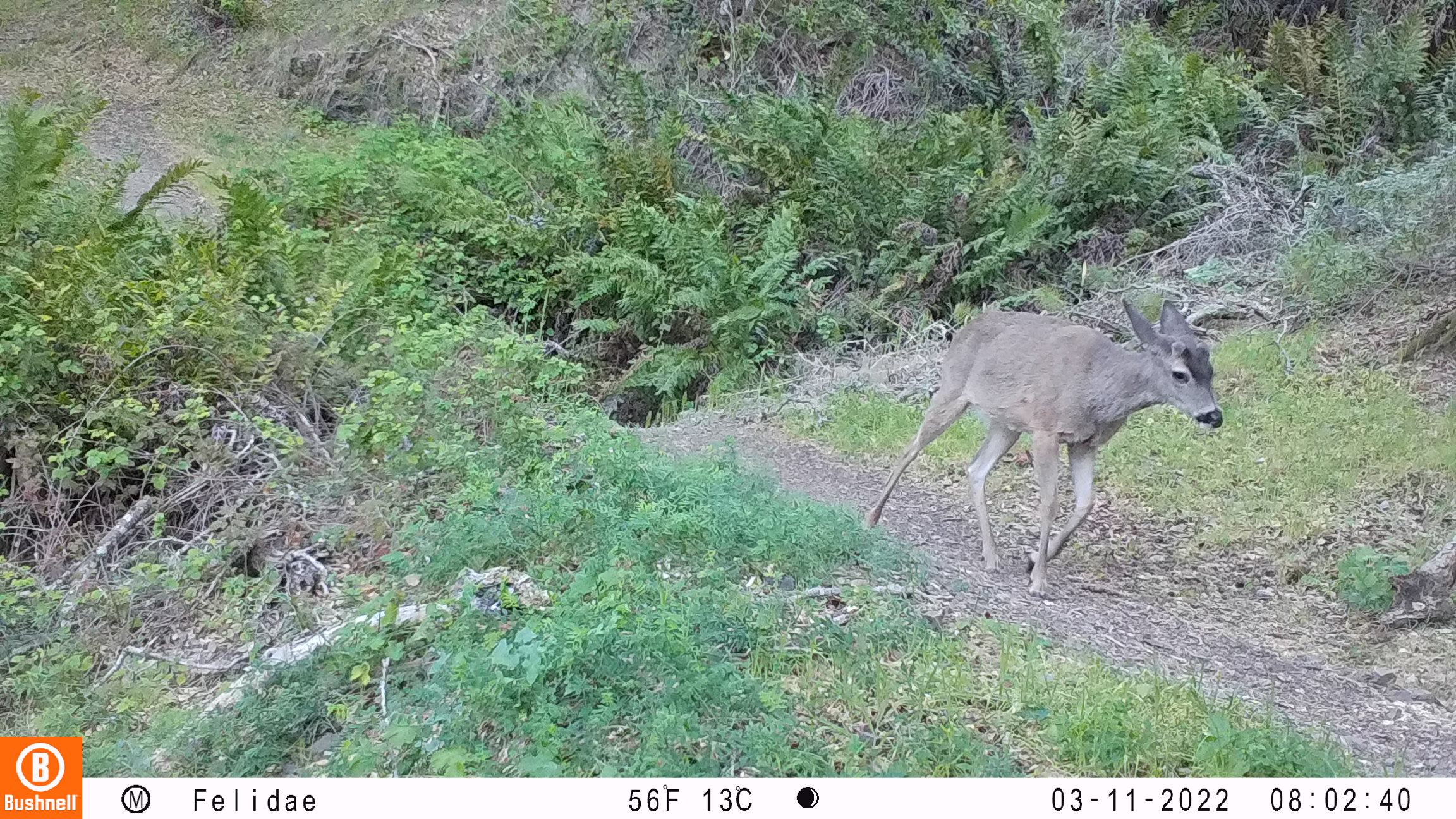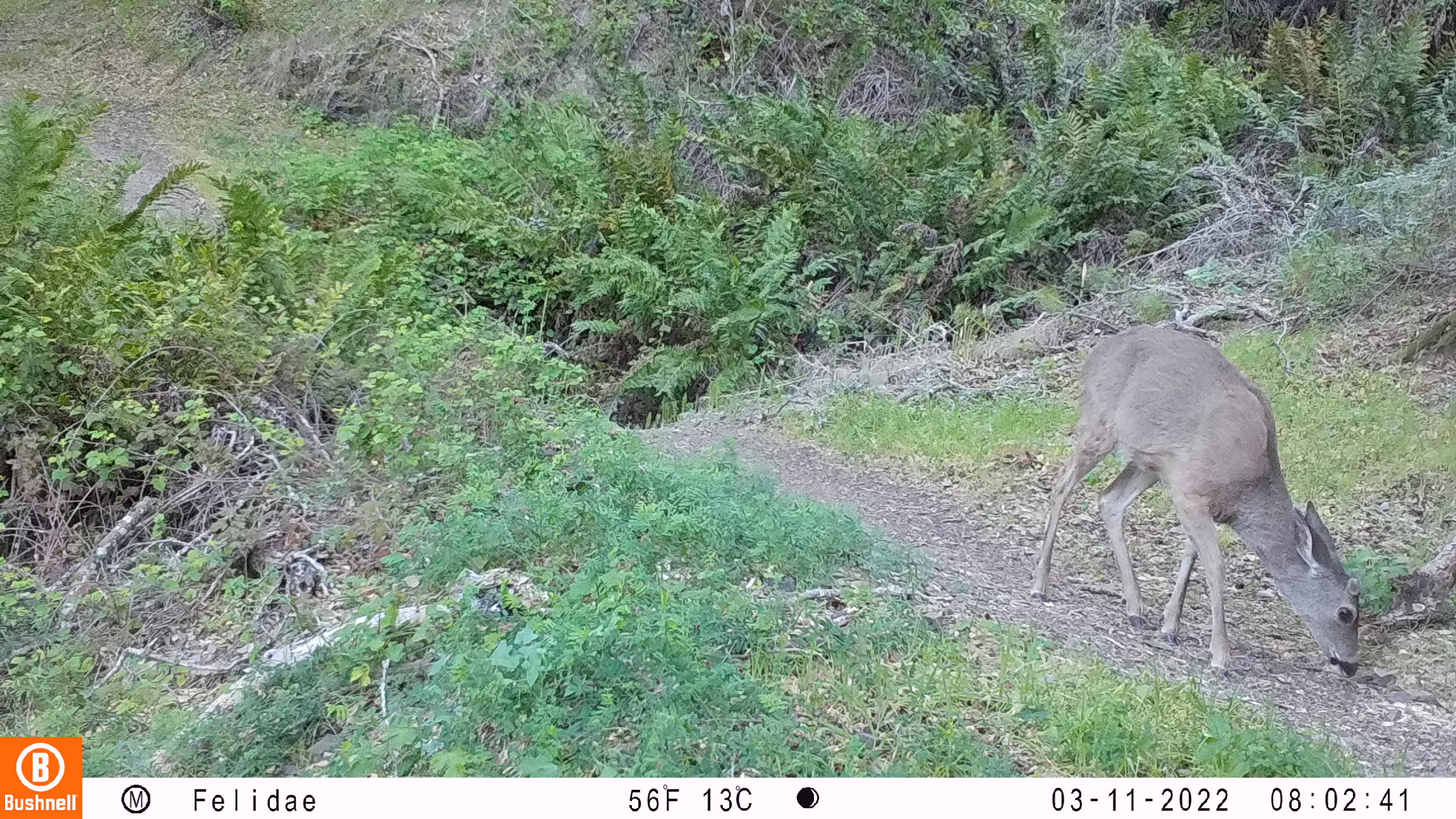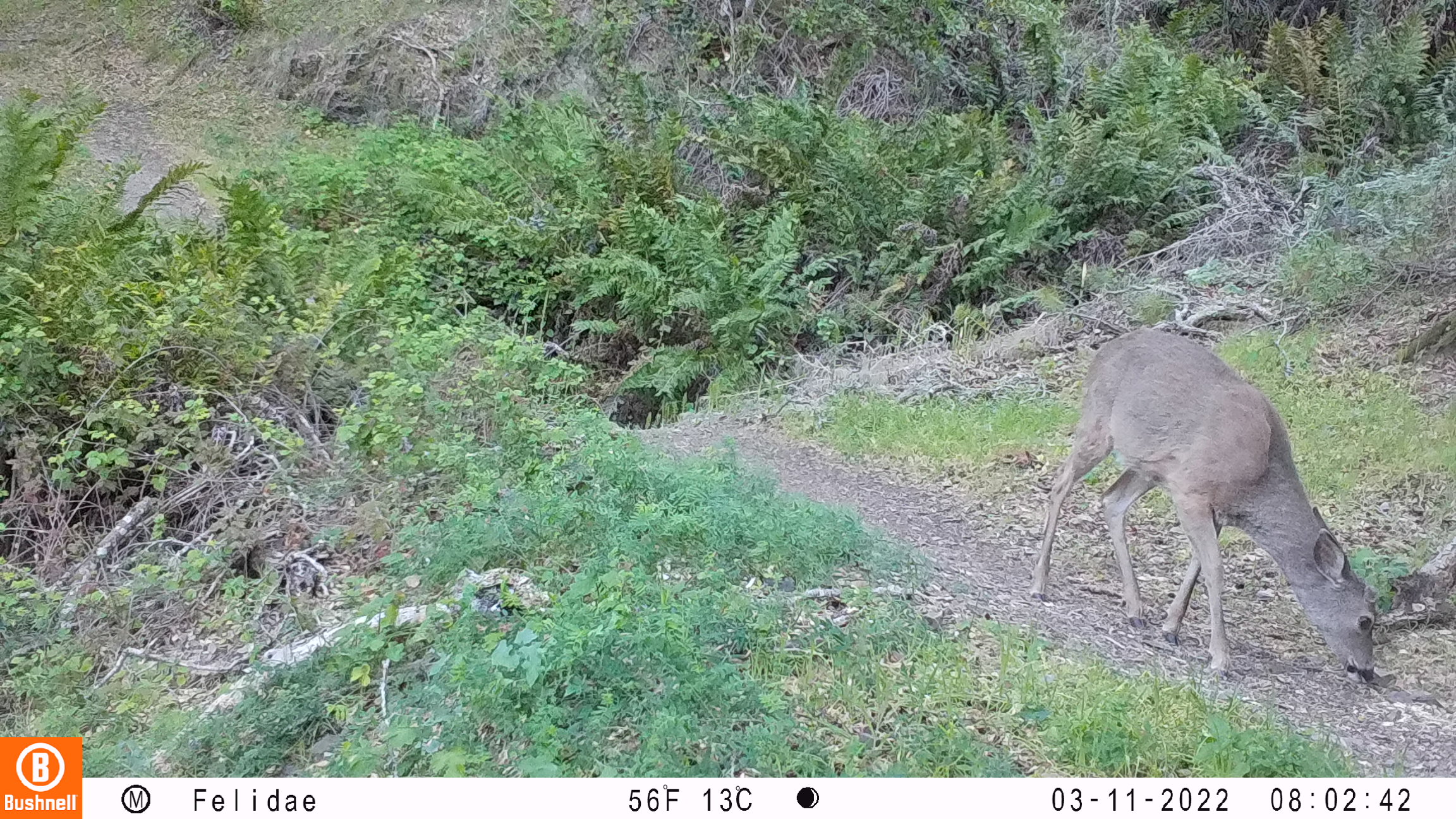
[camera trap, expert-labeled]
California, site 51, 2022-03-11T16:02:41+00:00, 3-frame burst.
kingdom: Animalia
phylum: Chordata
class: Mammalia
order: Artiodactyla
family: Cervidae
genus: Odocoileus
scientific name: Odocoileus hemionus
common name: mule deer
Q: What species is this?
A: Mule deer (Odocoileus hemionus).